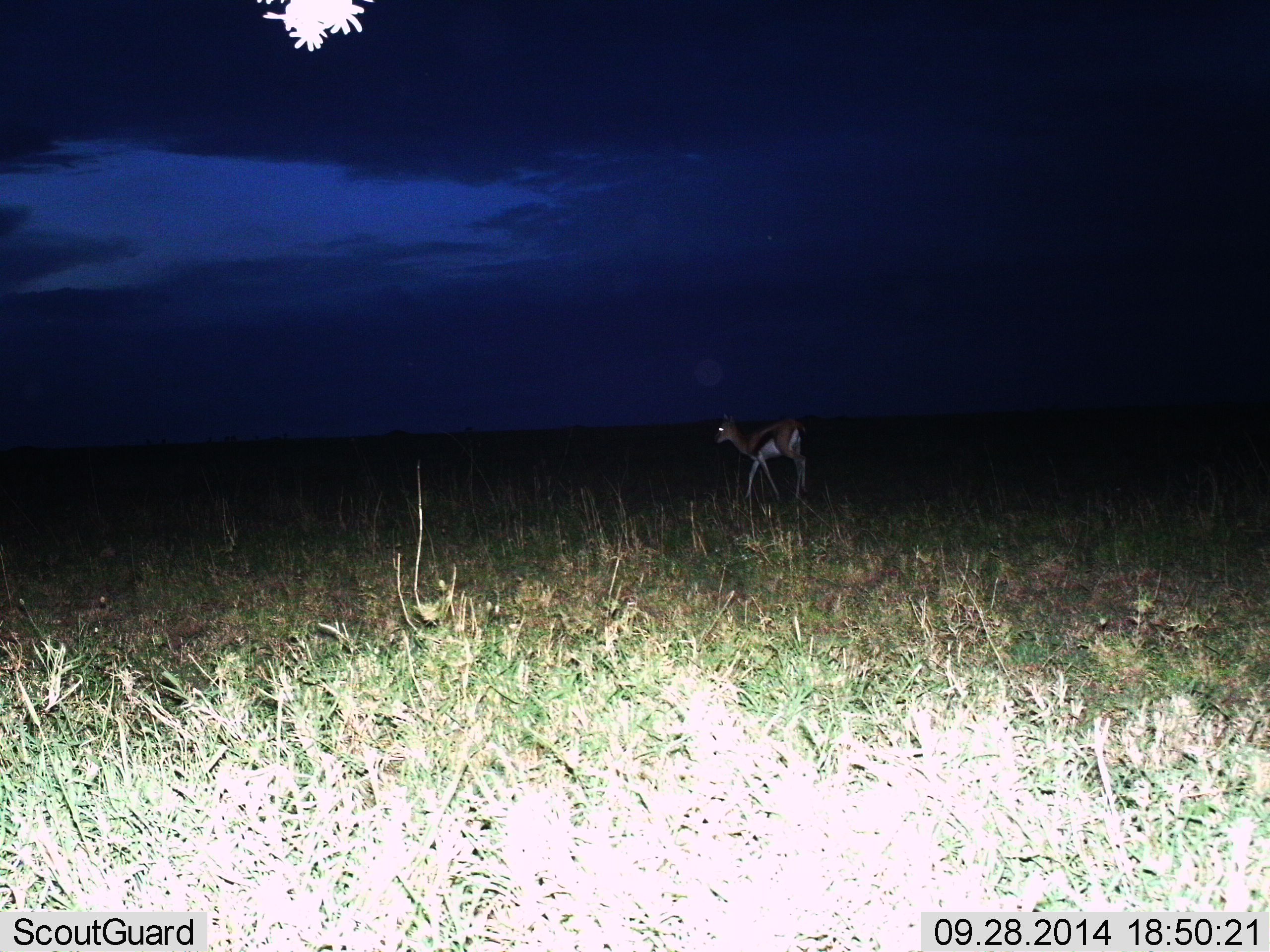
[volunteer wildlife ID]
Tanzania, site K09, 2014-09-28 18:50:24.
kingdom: Animalia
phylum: Chordata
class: Mammalia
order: Artiodactyla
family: Bovidae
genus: Eudorcas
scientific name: Eudorcas thomsonii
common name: thomson's gazelle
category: gazellethomsons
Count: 1.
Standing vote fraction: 50%.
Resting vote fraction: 0%.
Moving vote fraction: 60%.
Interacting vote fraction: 0%.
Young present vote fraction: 0%.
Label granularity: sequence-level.